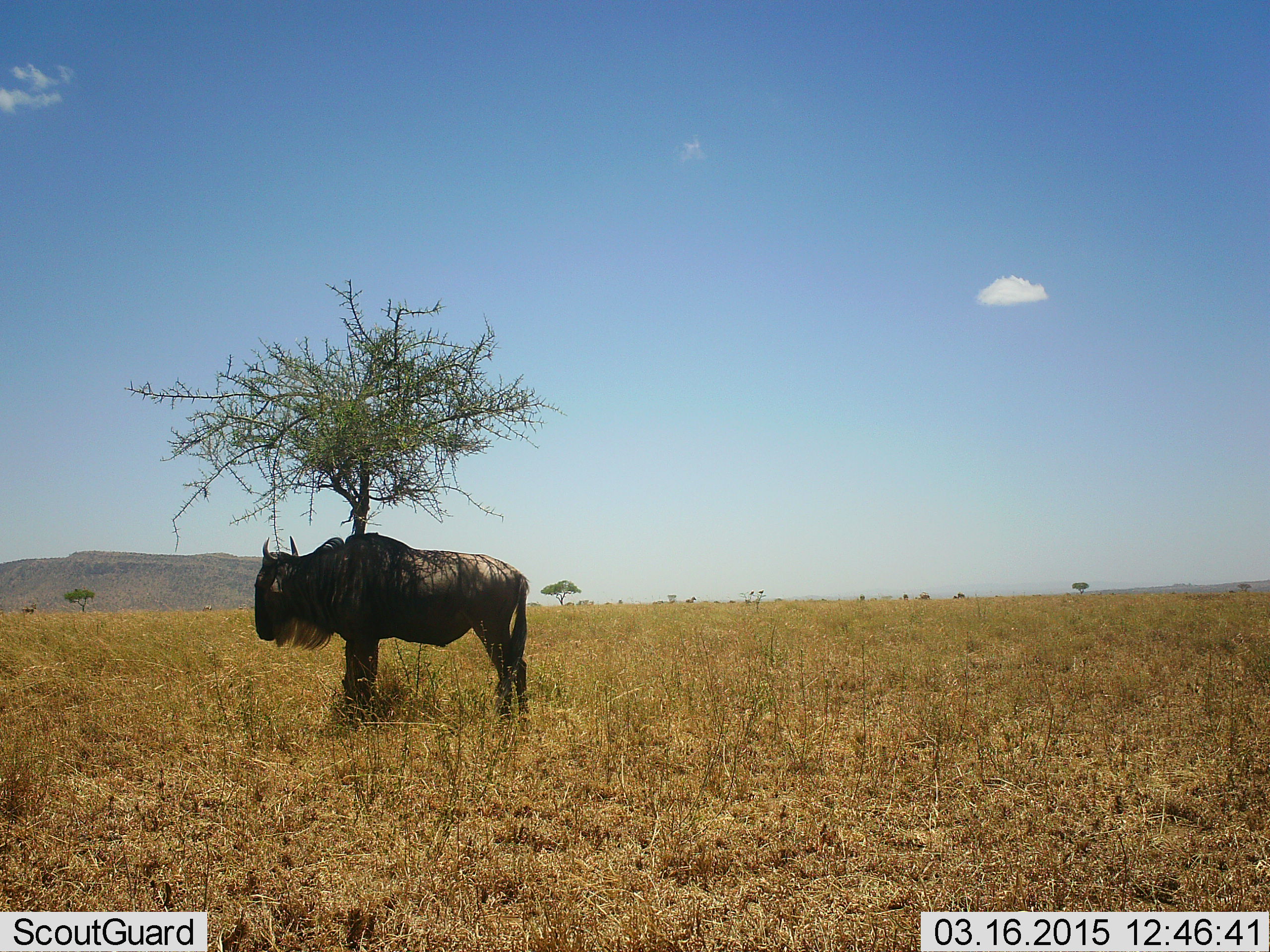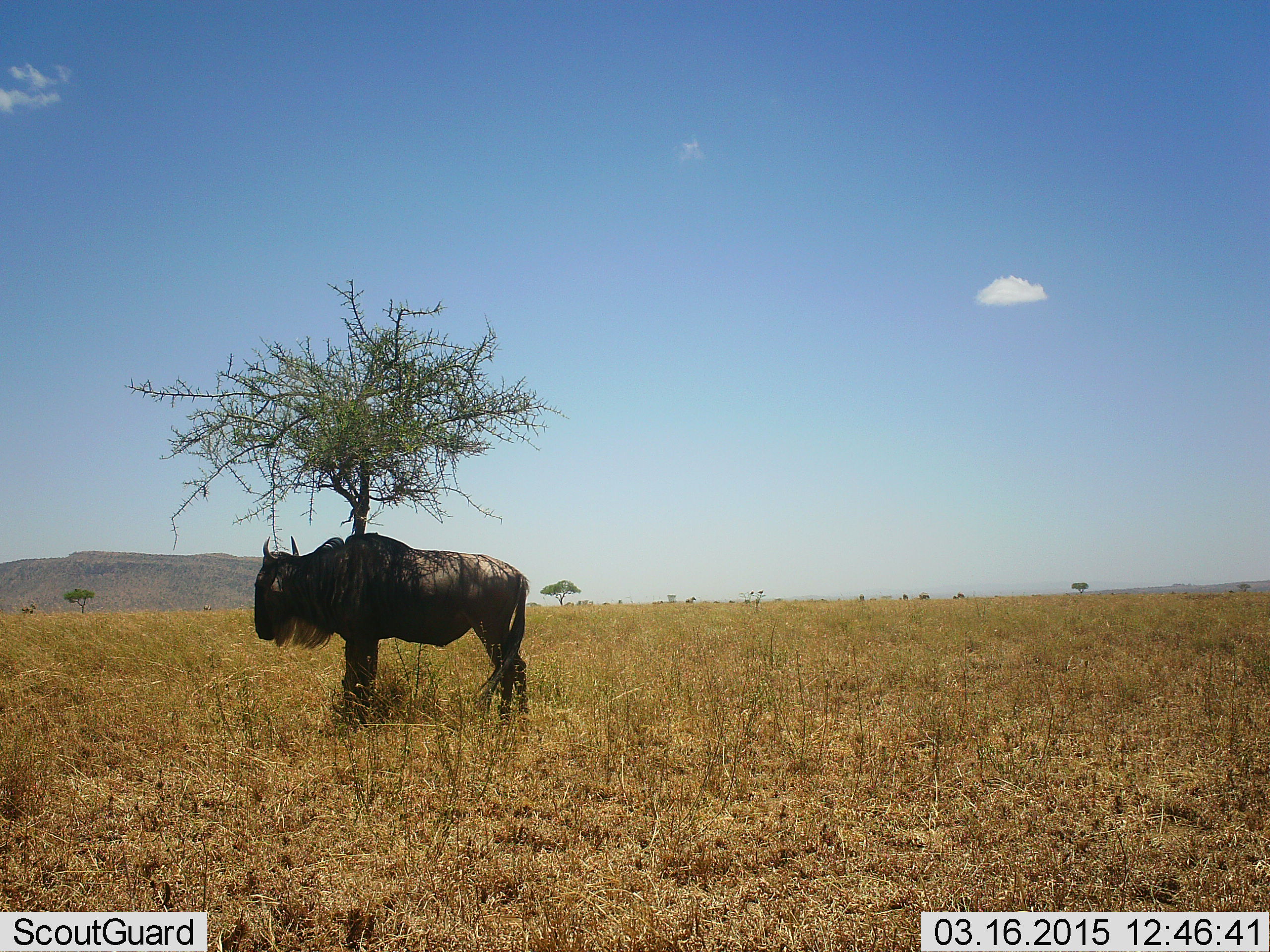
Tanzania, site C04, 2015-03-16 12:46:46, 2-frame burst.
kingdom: Animalia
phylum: Chordata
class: Mammalia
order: Artiodactyla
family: Bovidae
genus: Connochaetes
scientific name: Connochaetes taurinus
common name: blue wildebeest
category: wildebeest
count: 1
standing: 100%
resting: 0%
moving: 0%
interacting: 0%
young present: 0%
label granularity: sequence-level